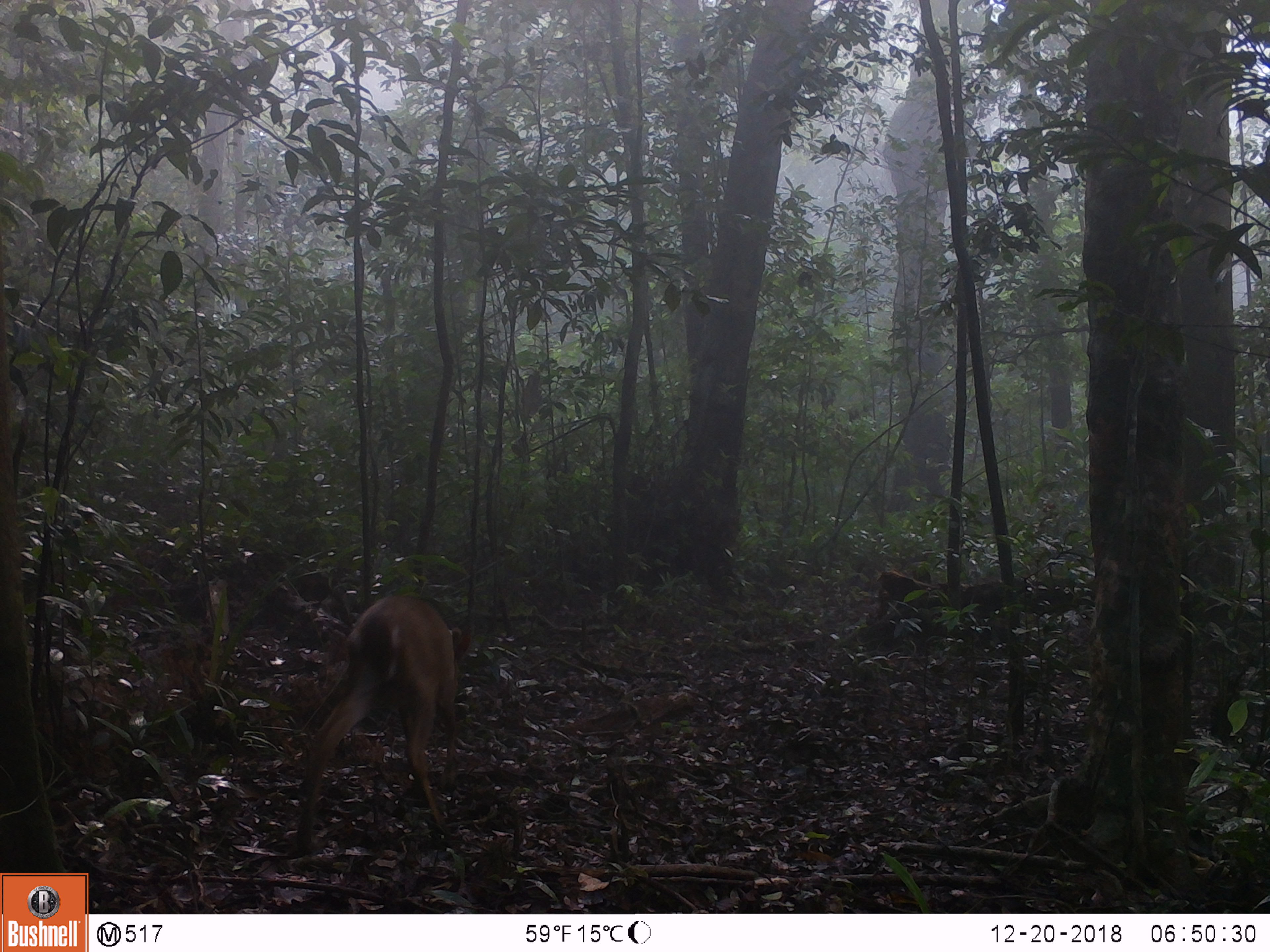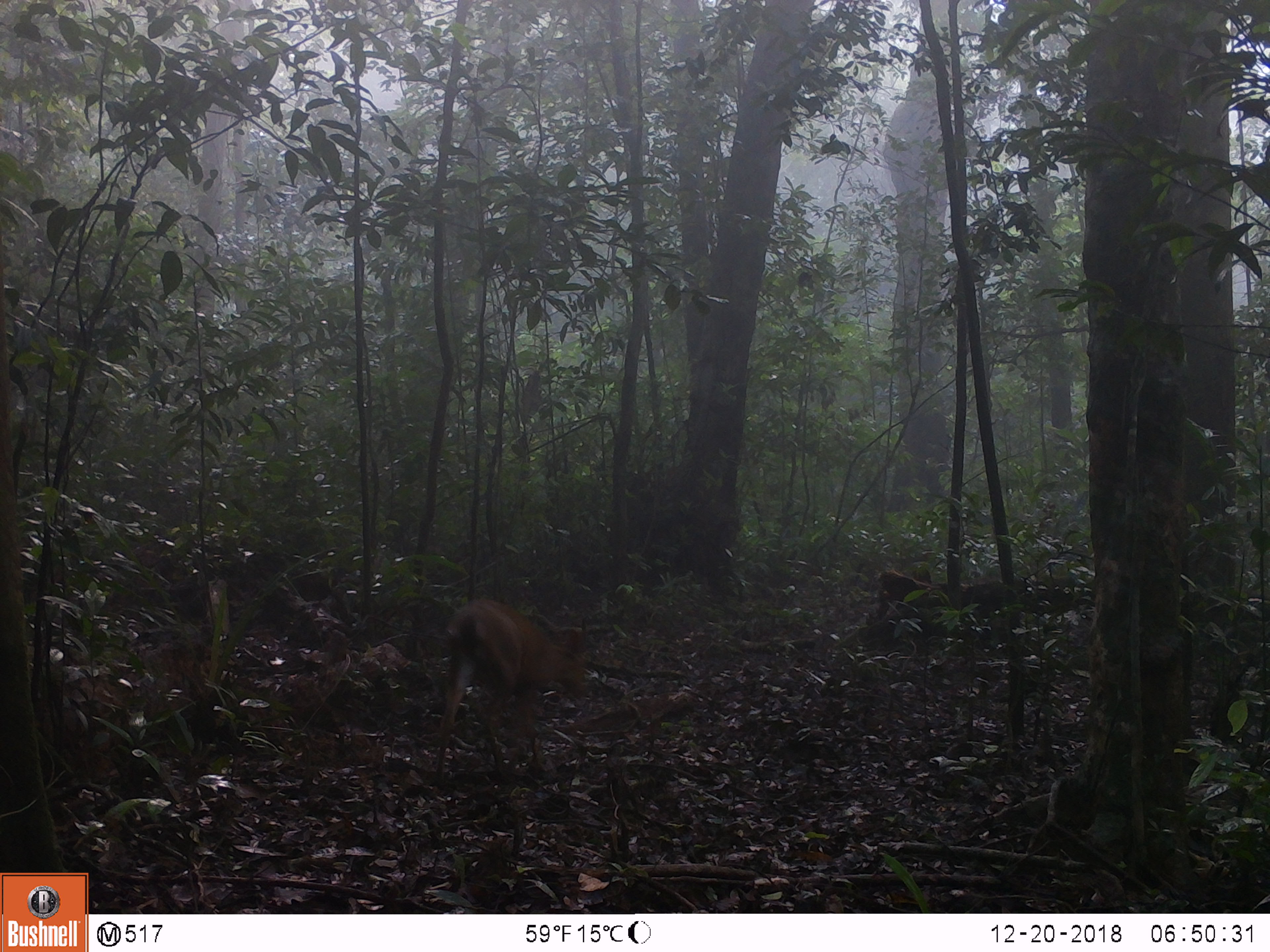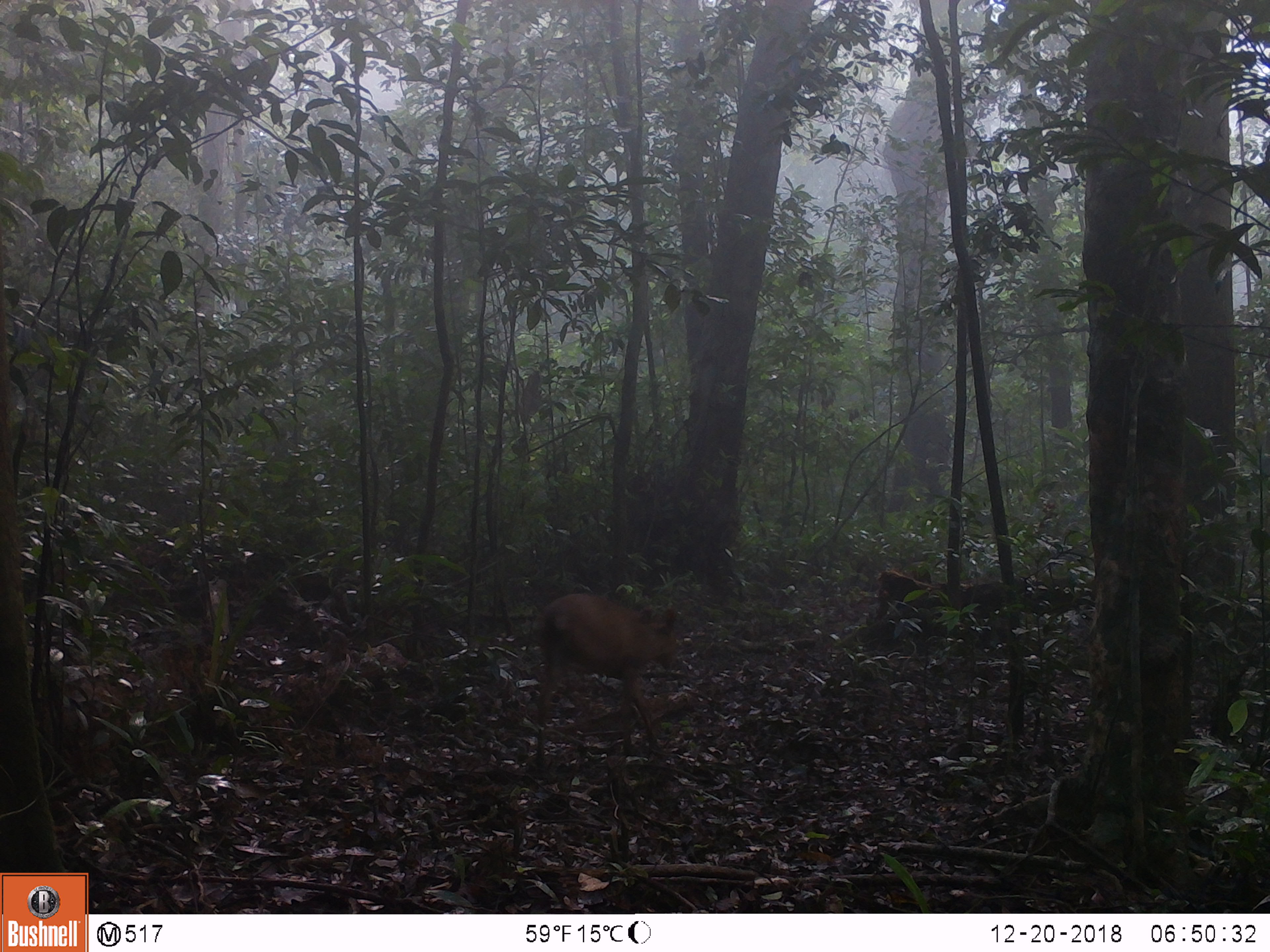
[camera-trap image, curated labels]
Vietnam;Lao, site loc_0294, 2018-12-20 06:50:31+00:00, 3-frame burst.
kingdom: Animalia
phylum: Chordata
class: Mammalia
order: Artiodactyla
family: Cervidae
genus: Muntiacus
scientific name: Muntiacus vuquangensis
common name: large-antlered muntjac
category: large antlered muntjac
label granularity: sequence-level